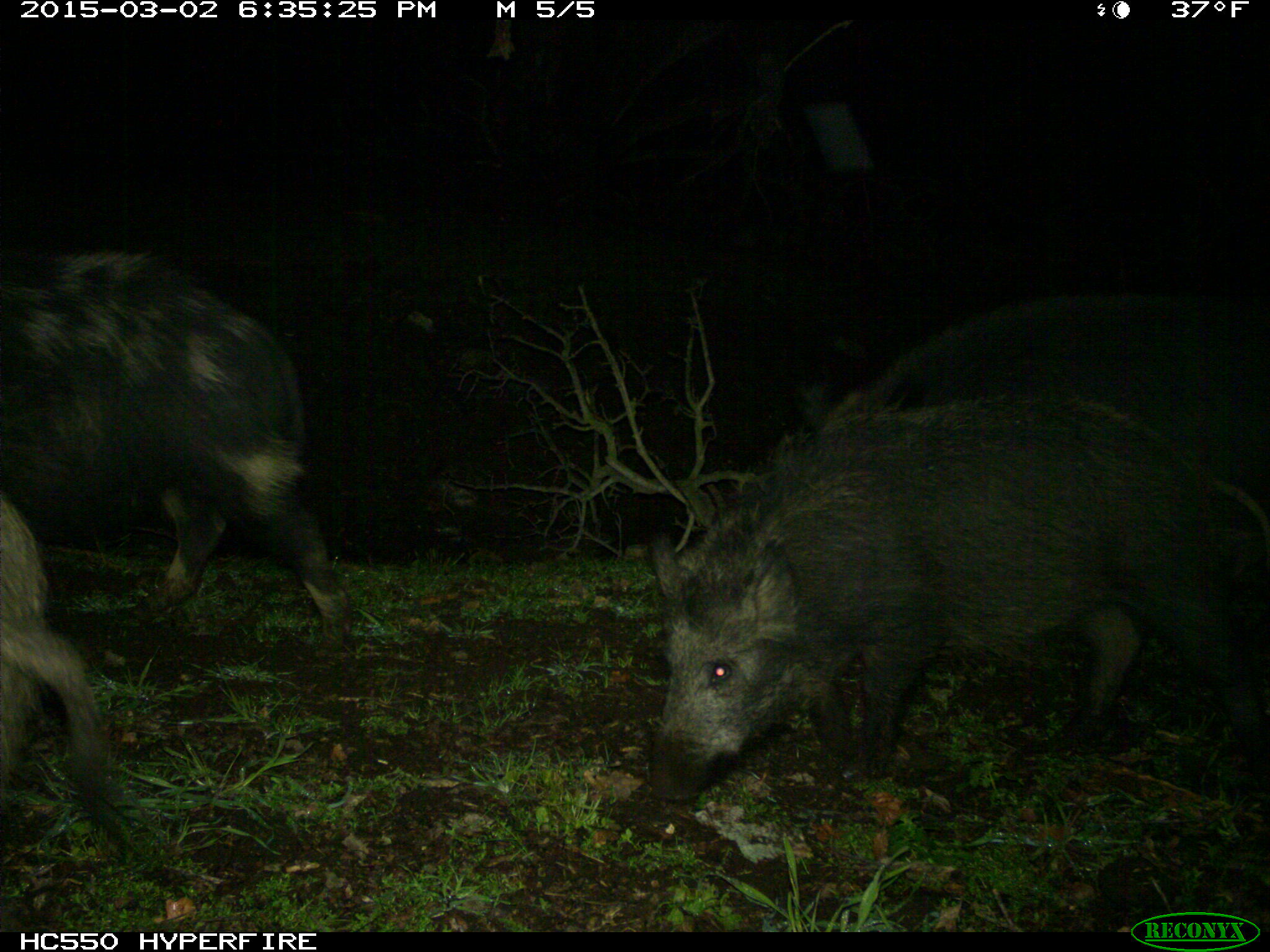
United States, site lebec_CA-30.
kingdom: Animalia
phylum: Chordata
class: Mammalia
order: Artiodactyla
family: Suidae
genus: Sus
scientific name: Sus scrofa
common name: wild boar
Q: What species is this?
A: Sus scrofa (wild boar).